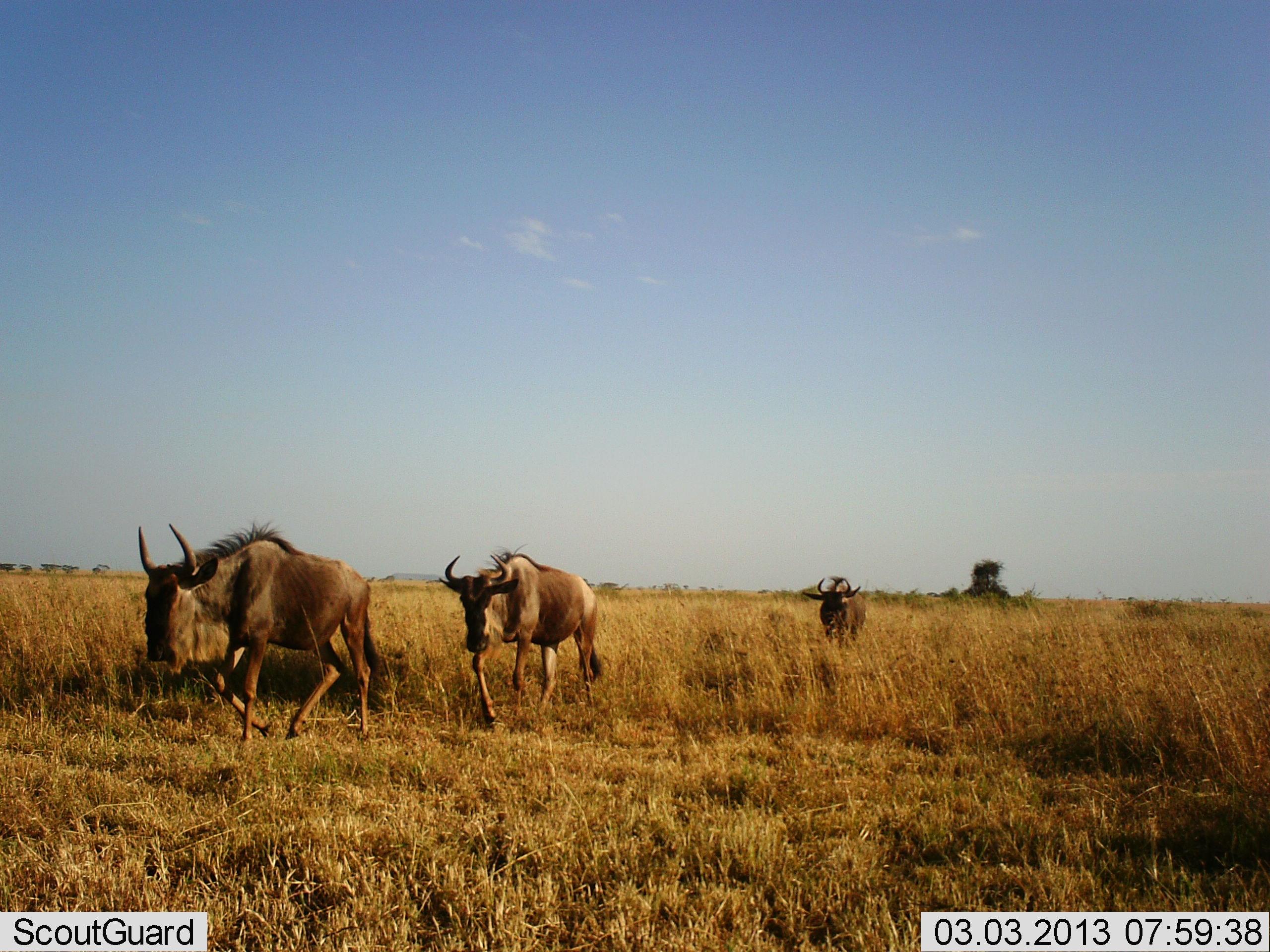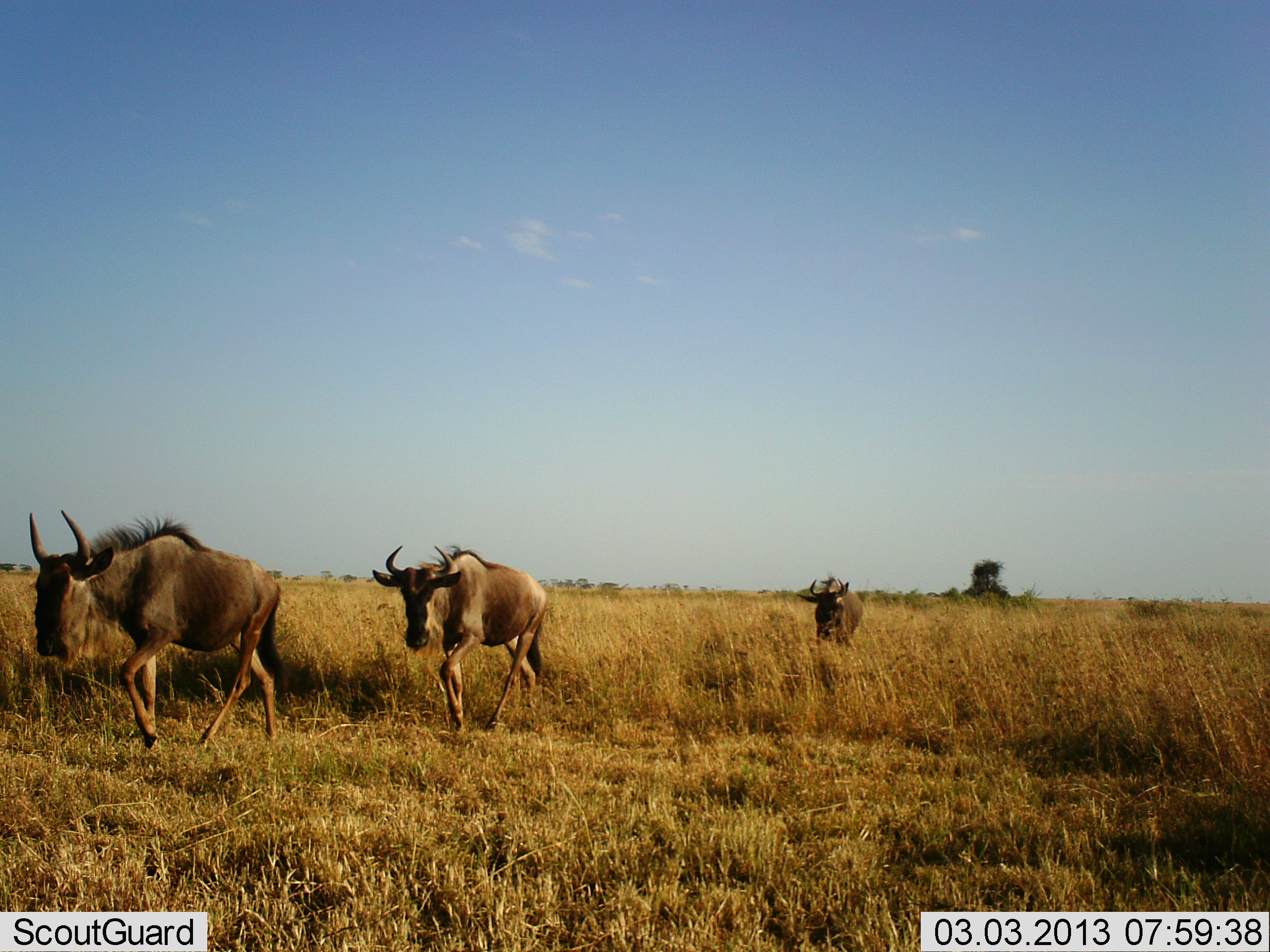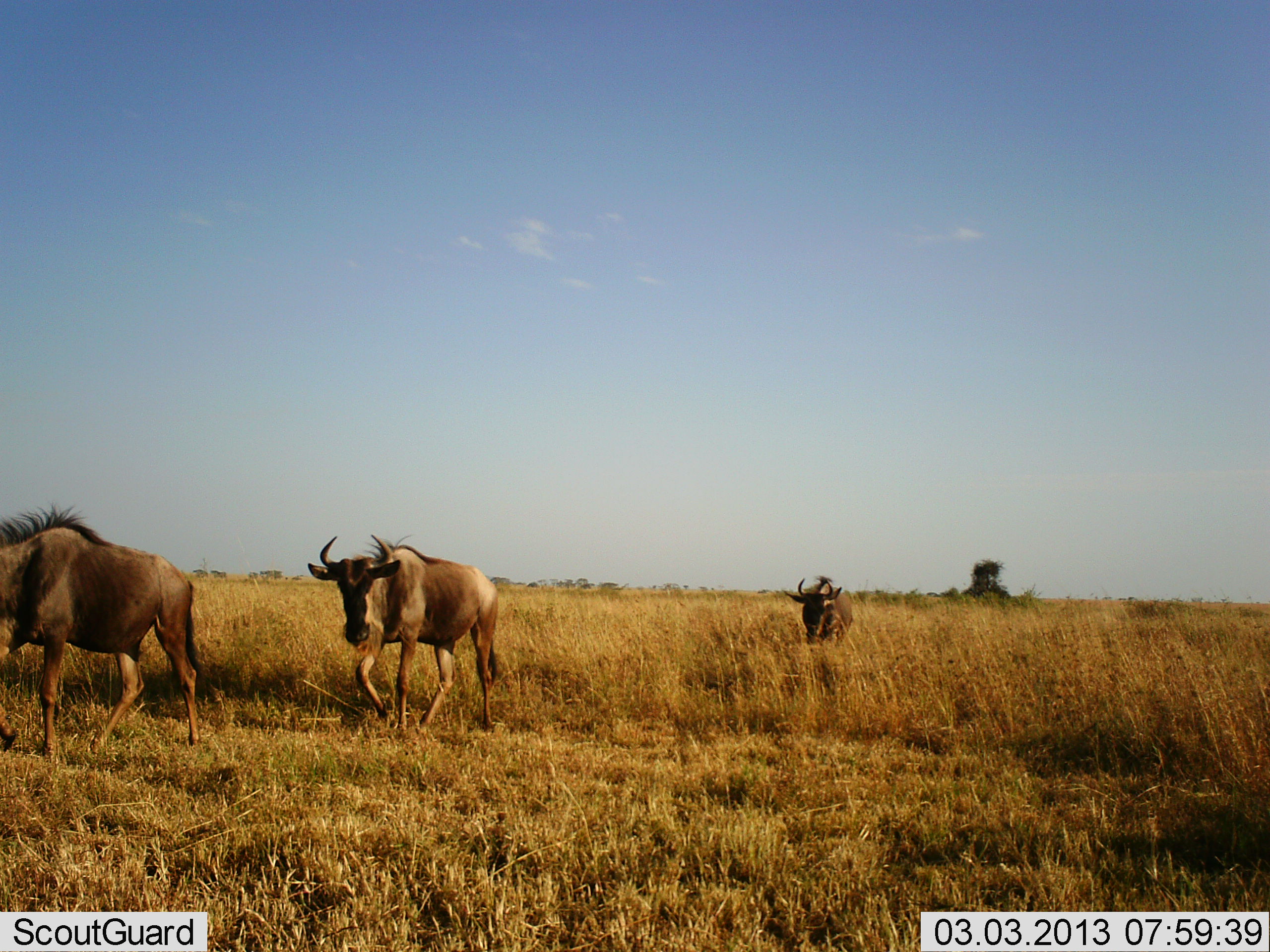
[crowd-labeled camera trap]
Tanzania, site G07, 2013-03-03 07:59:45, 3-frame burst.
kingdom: Animalia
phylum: Chordata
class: Mammalia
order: Artiodactyla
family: Bovidae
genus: Connochaetes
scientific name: Connochaetes taurinus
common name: blue wildebeest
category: wildebeest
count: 3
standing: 2%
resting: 0%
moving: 98%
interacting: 0%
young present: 2%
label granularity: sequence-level